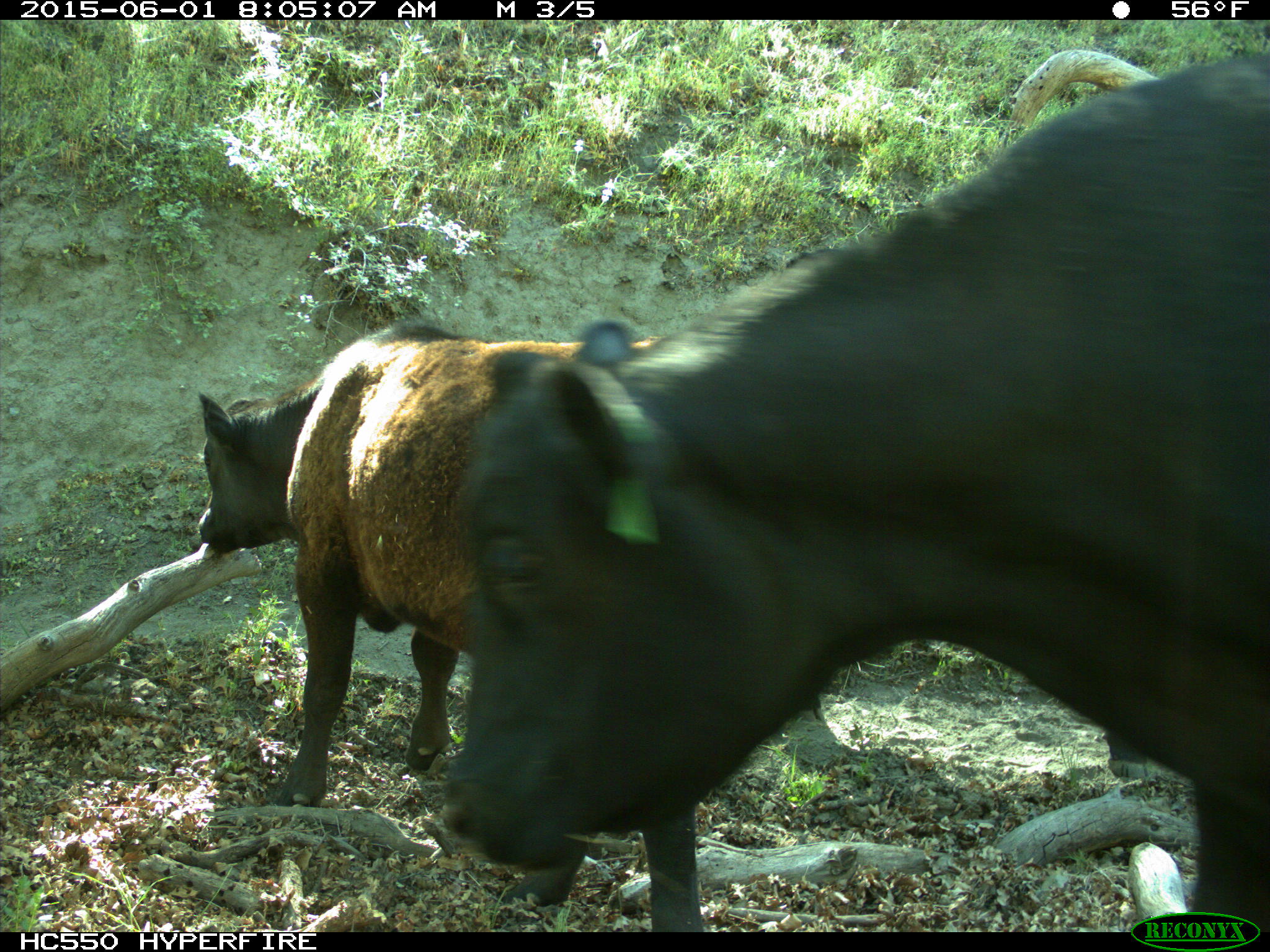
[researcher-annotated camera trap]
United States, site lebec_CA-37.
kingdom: Animalia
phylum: Chordata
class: Mammalia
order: Artiodactyla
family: Bovidae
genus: Bos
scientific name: Bos taurus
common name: domestic cow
Bos taurus (domestic cow).